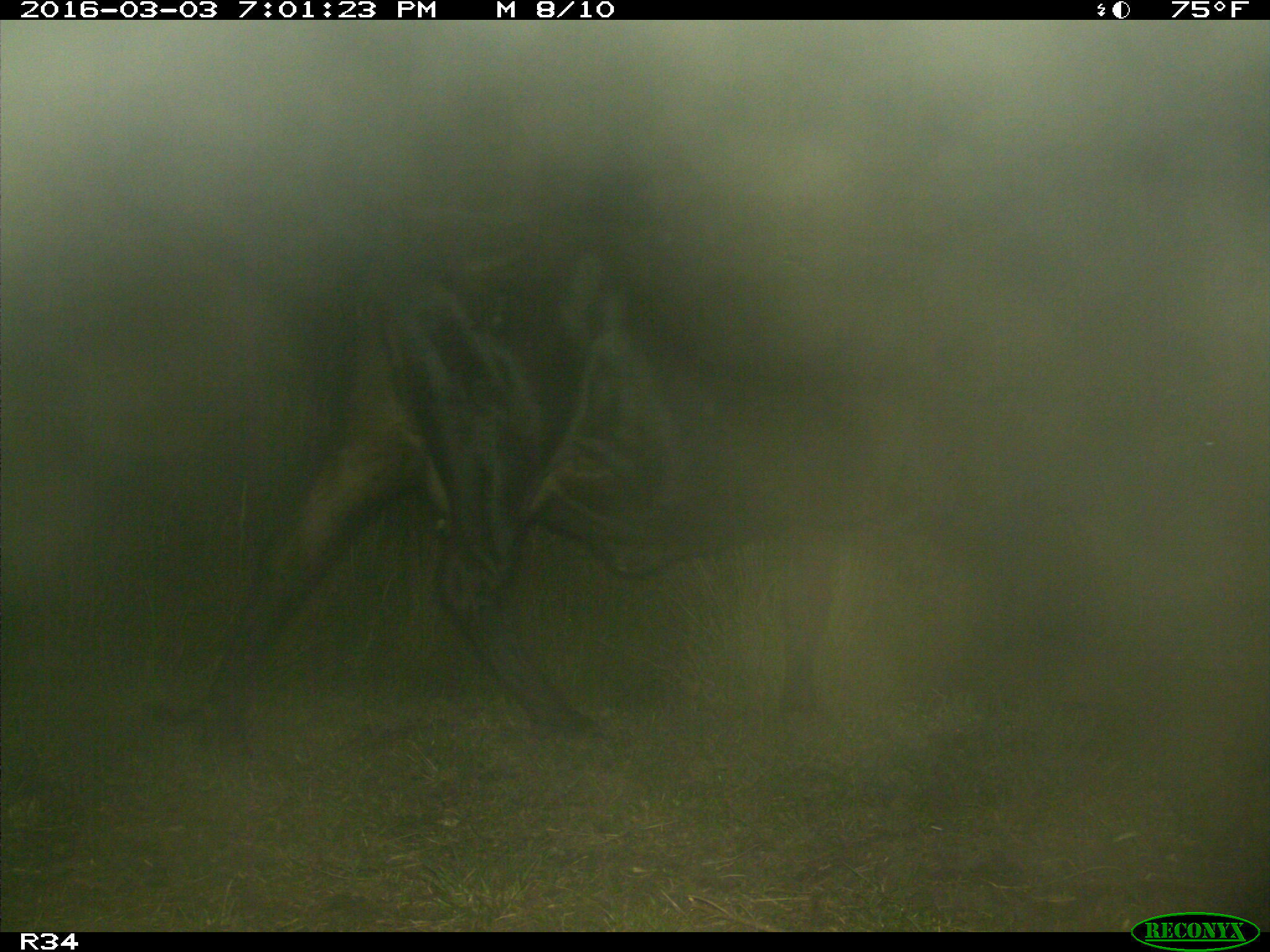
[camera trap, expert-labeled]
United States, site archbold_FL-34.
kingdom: Animalia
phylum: Chordata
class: Mammalia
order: Artiodactyla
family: Bovidae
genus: Bos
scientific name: Bos taurus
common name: domestic cow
Bos taurus (domestic cow).